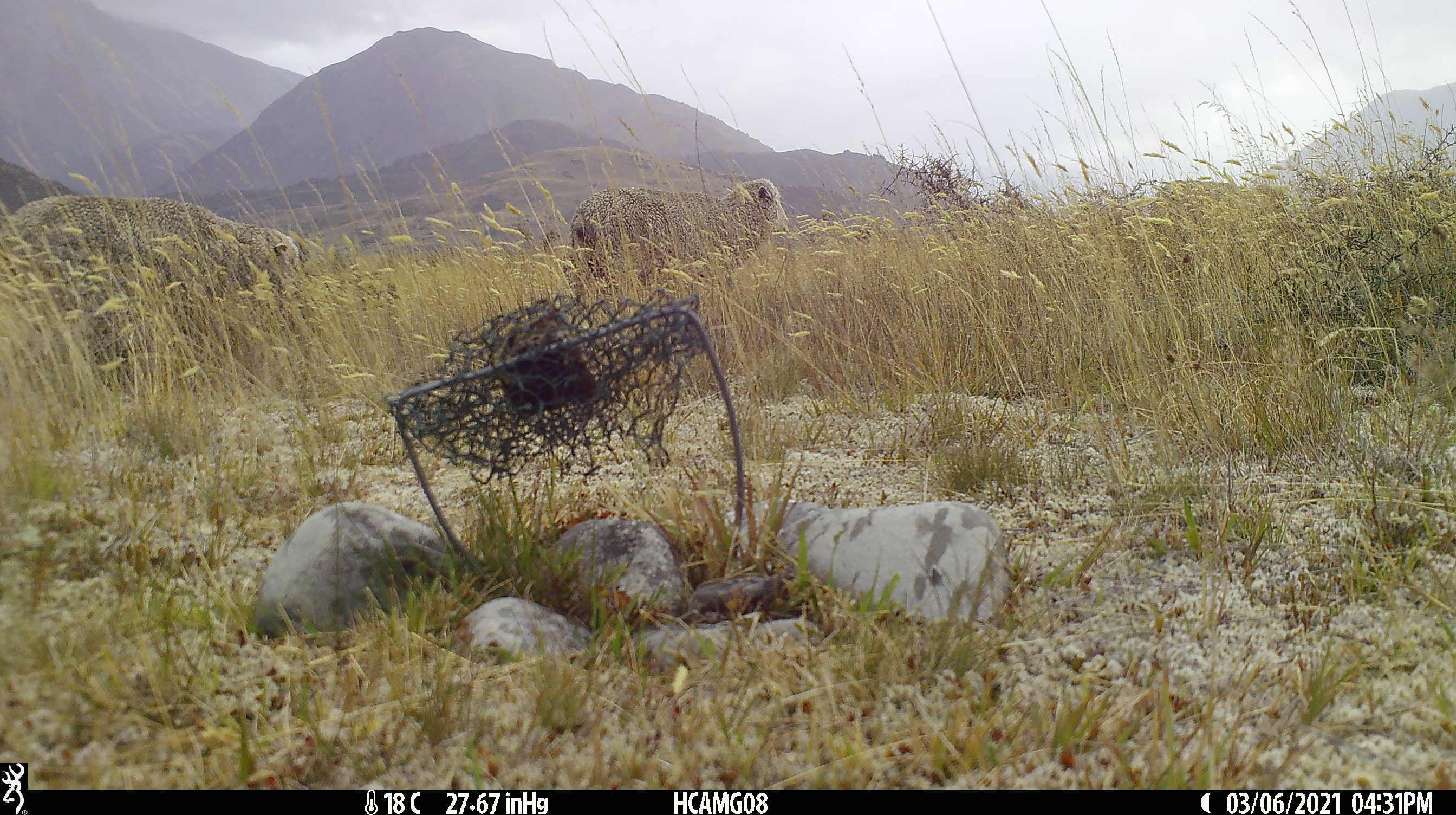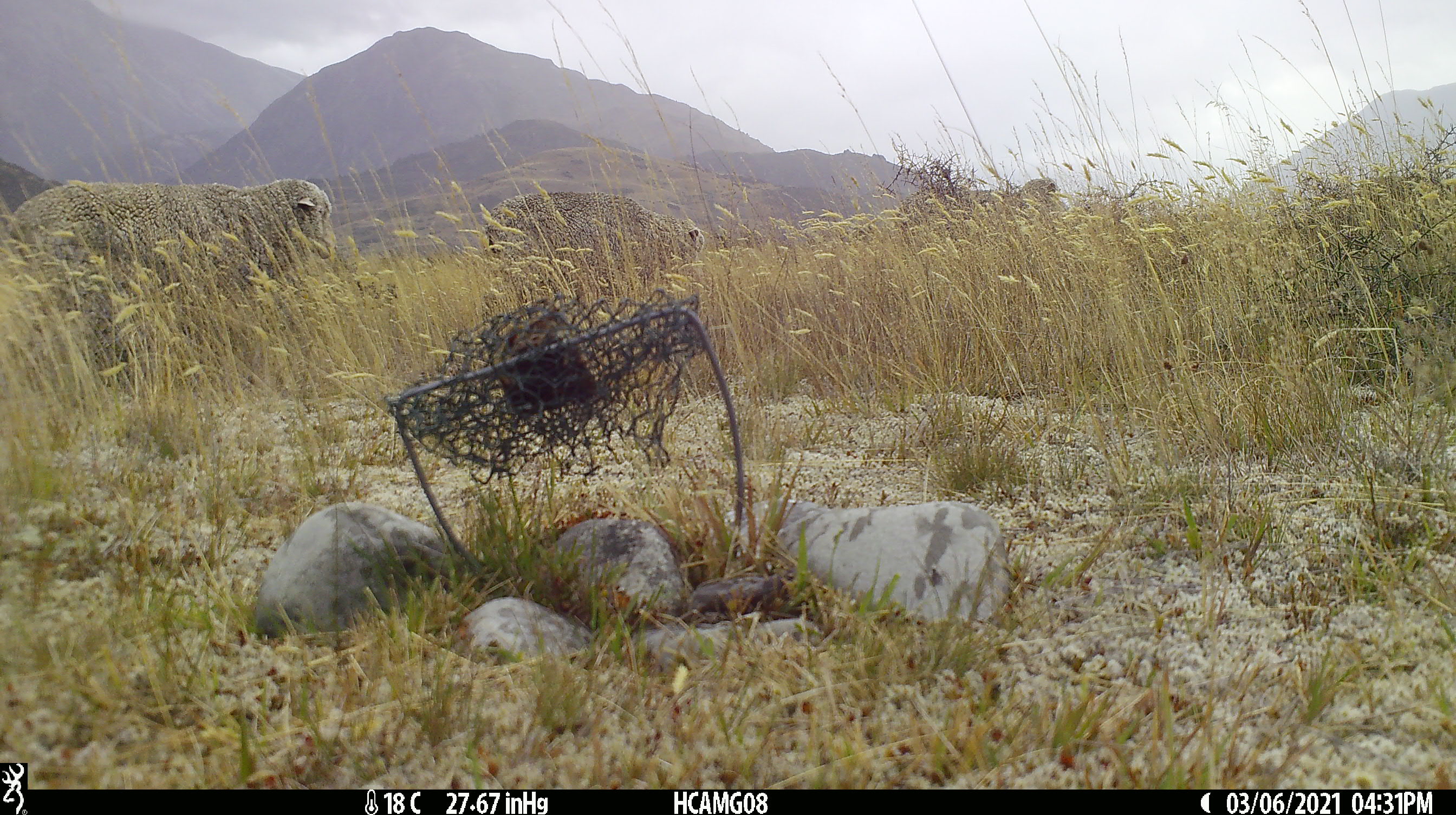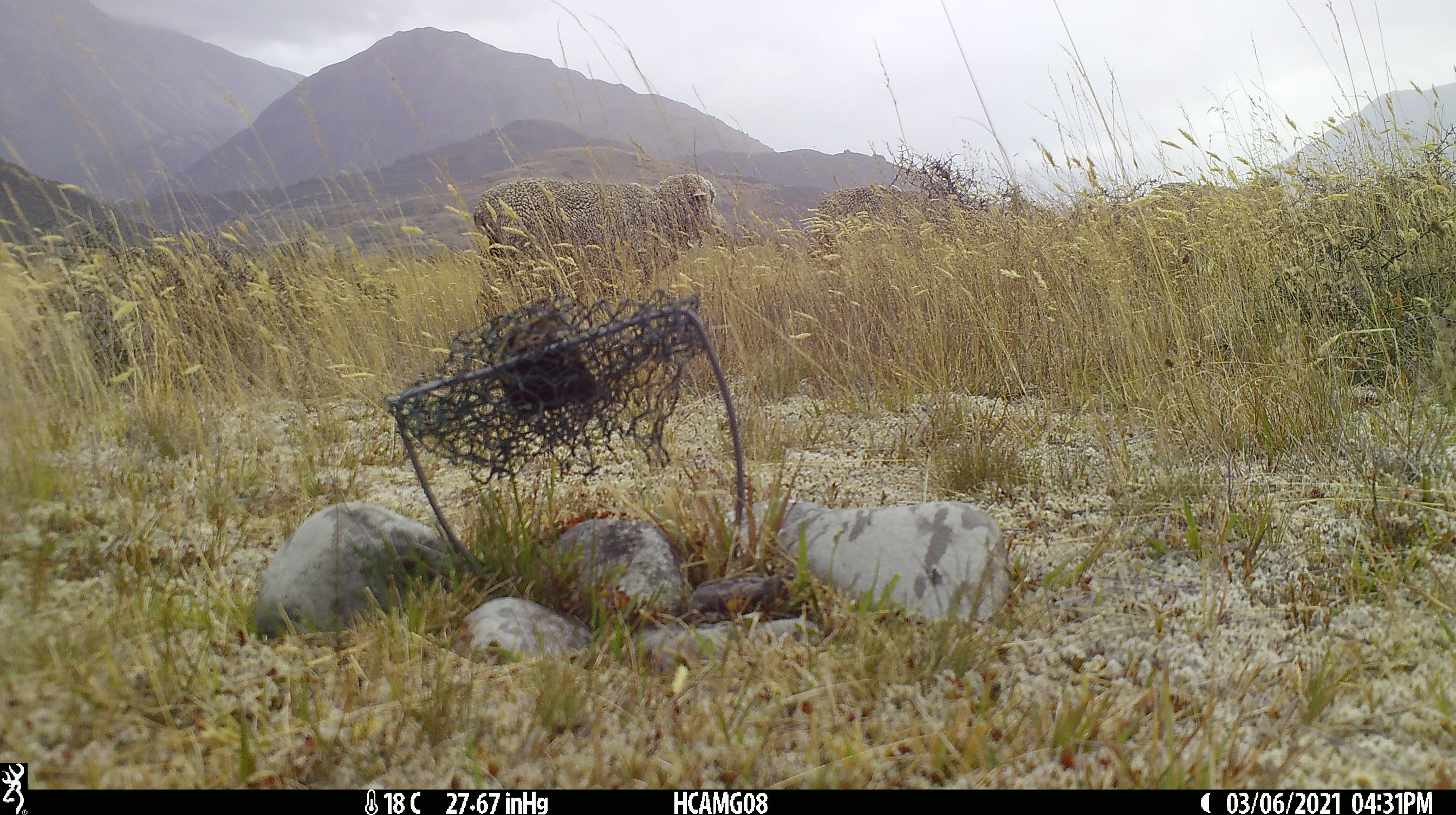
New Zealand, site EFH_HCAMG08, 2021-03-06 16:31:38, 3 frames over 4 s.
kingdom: Animalia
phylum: Chordata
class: Mammalia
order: Artiodactyla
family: Bovidae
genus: Ovis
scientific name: Ovis aries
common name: domestic sheep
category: sheep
Sheep (domestic sheep) (Ovis aries).